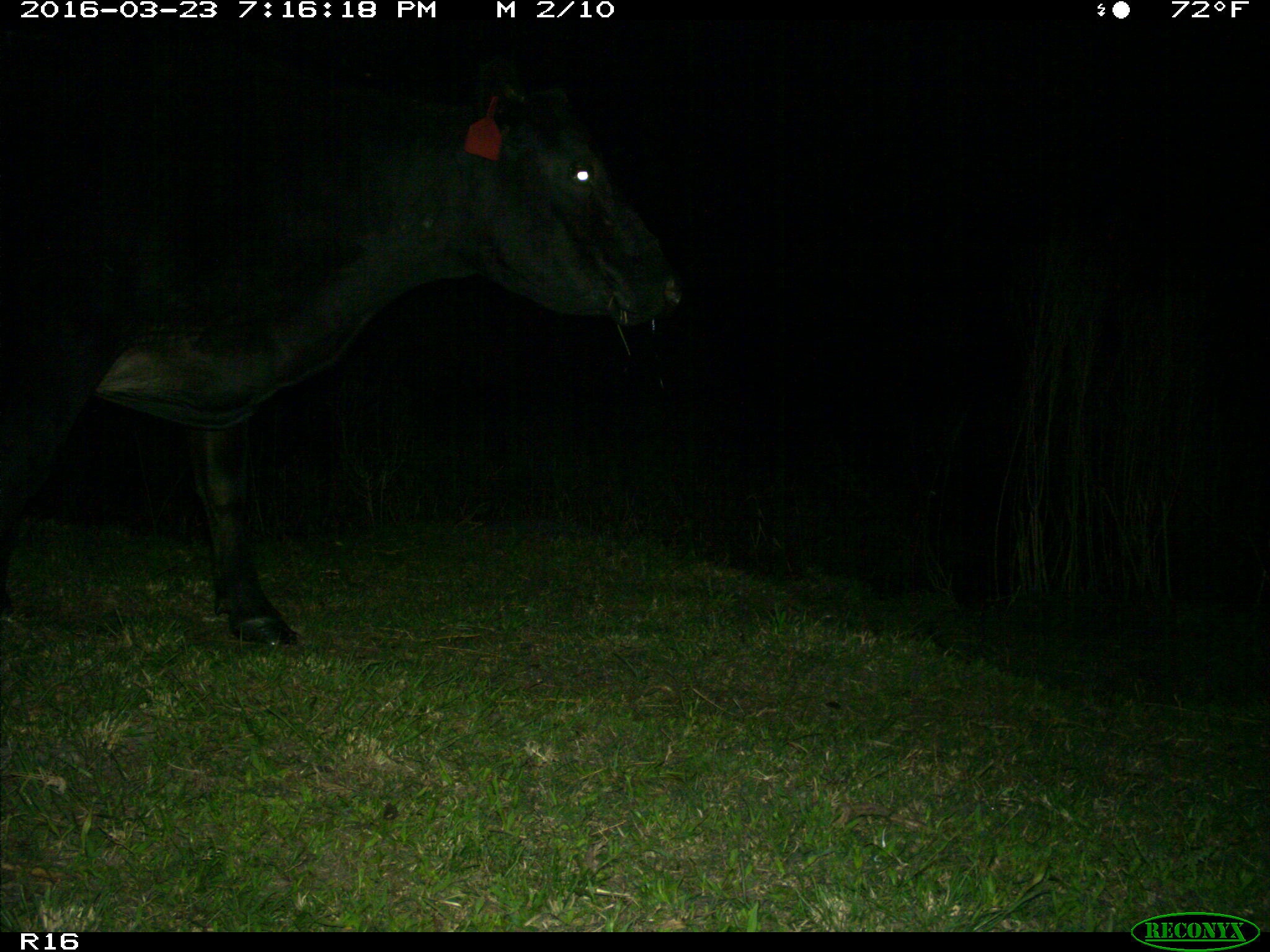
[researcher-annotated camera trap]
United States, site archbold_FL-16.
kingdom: Animalia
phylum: Chordata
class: Mammalia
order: Artiodactyla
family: Bovidae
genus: Bos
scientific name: Bos taurus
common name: domestic cow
Bos taurus (domestic cow).